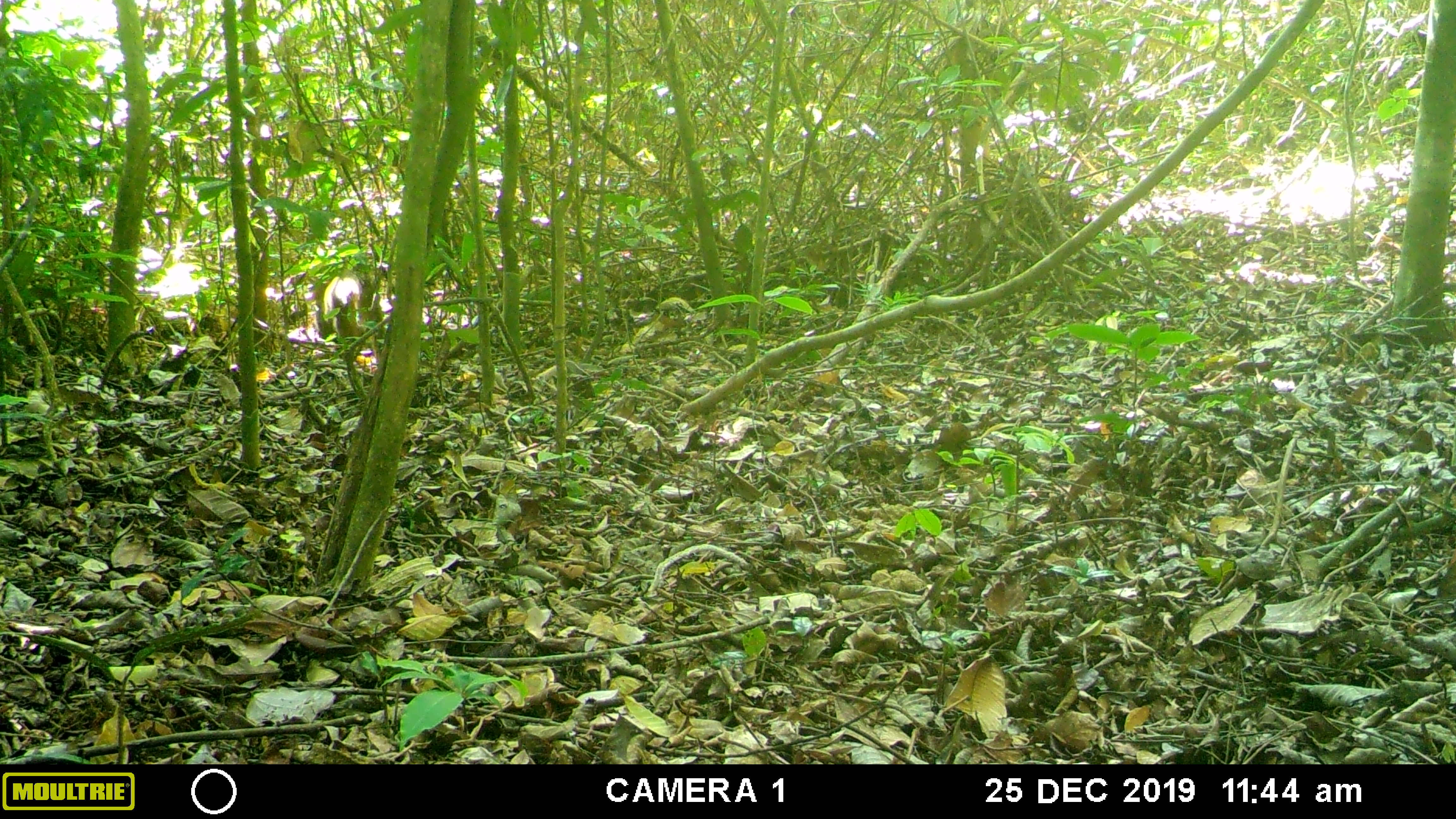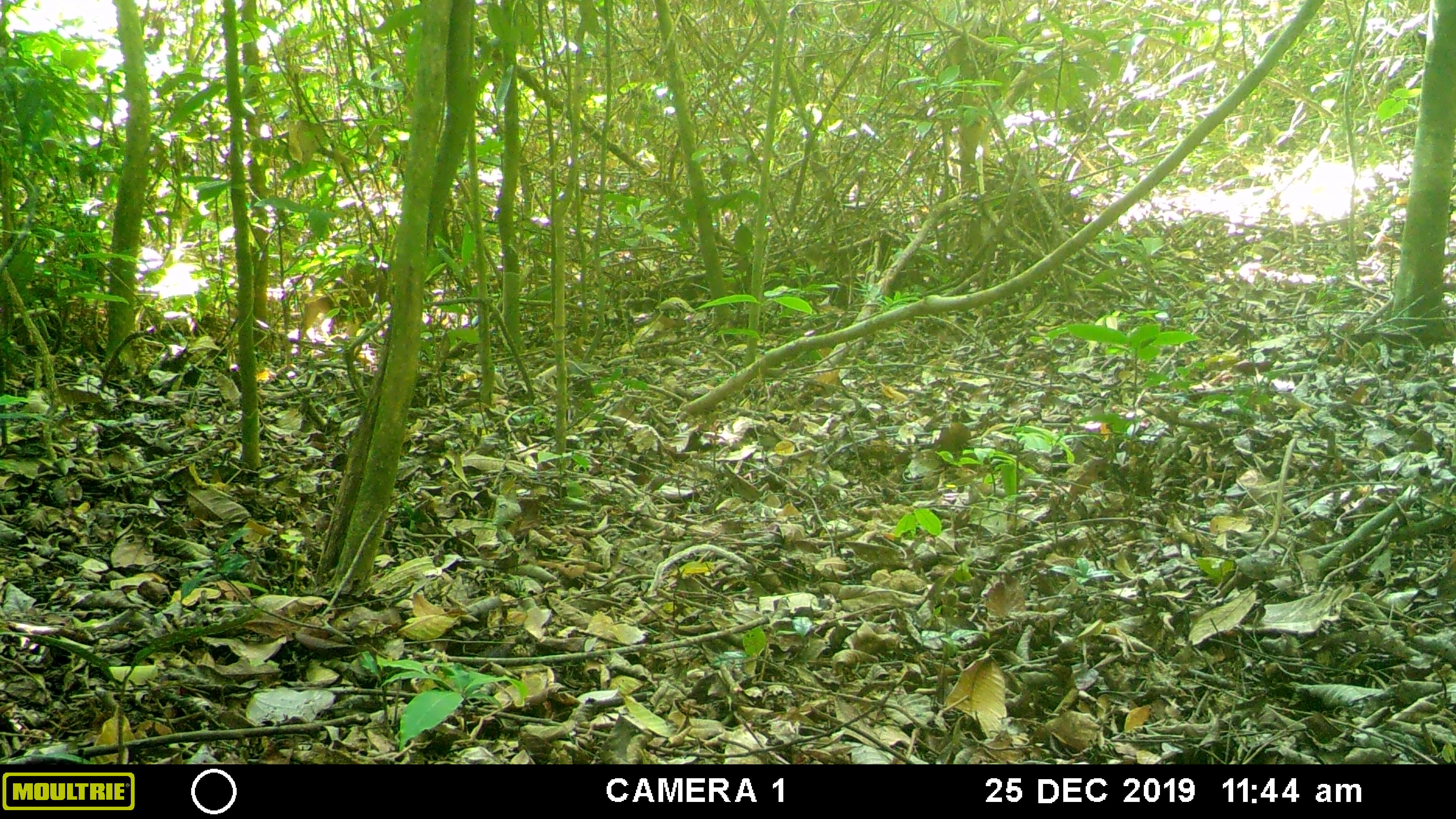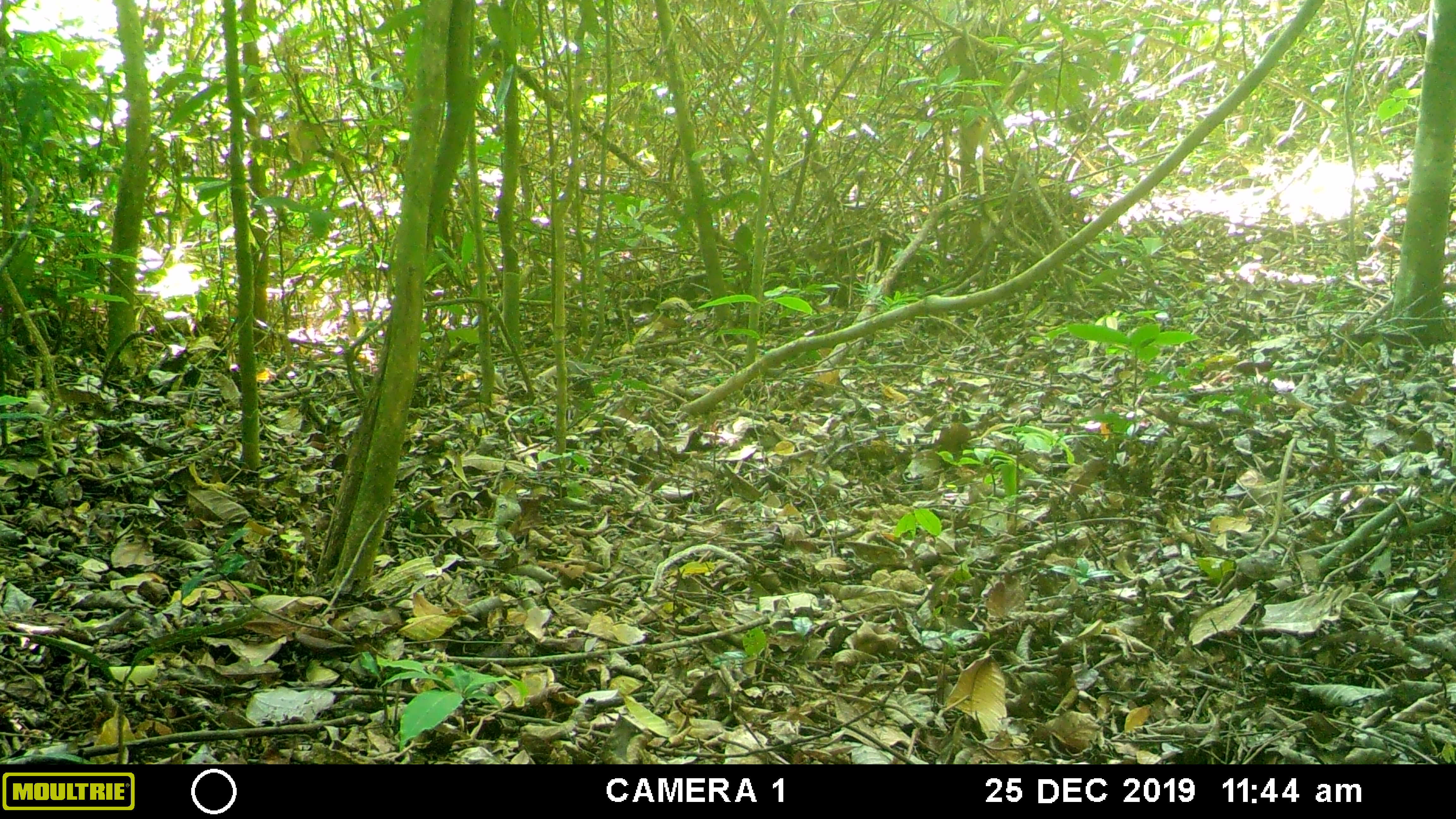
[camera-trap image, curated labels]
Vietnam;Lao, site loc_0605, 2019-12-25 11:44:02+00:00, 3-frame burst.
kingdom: Animalia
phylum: Chordata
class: Mammalia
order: Artiodactyla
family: Suidae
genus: Sus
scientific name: Sus scrofa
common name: eurasian wild pig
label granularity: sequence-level